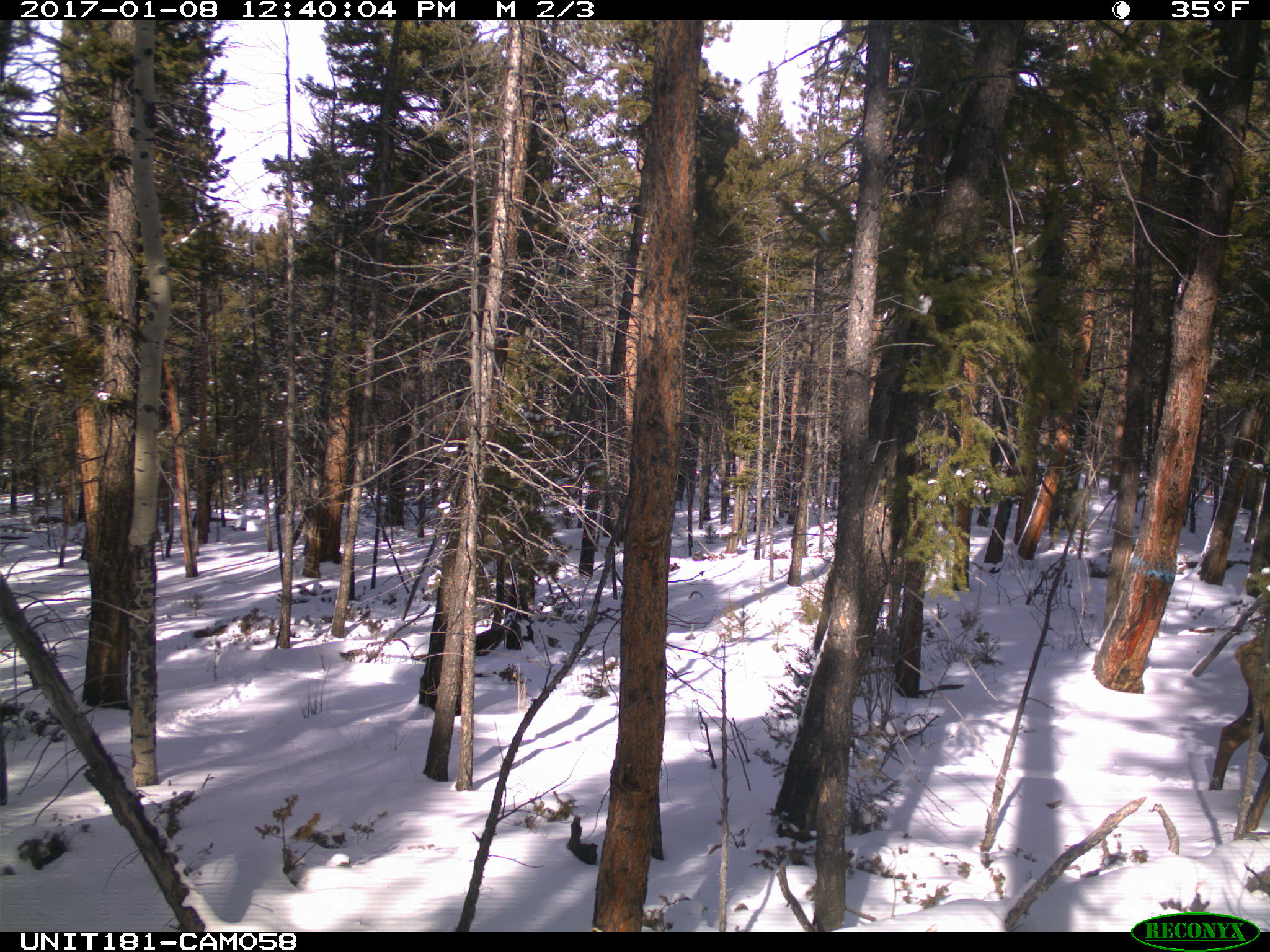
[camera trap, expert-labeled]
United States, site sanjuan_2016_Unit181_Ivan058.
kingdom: Animalia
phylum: Chordata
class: Mammalia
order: Artiodactyla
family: Cervidae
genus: Cervus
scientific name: Cervus elaphus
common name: red deer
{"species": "Cervus elaphus (red deer)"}